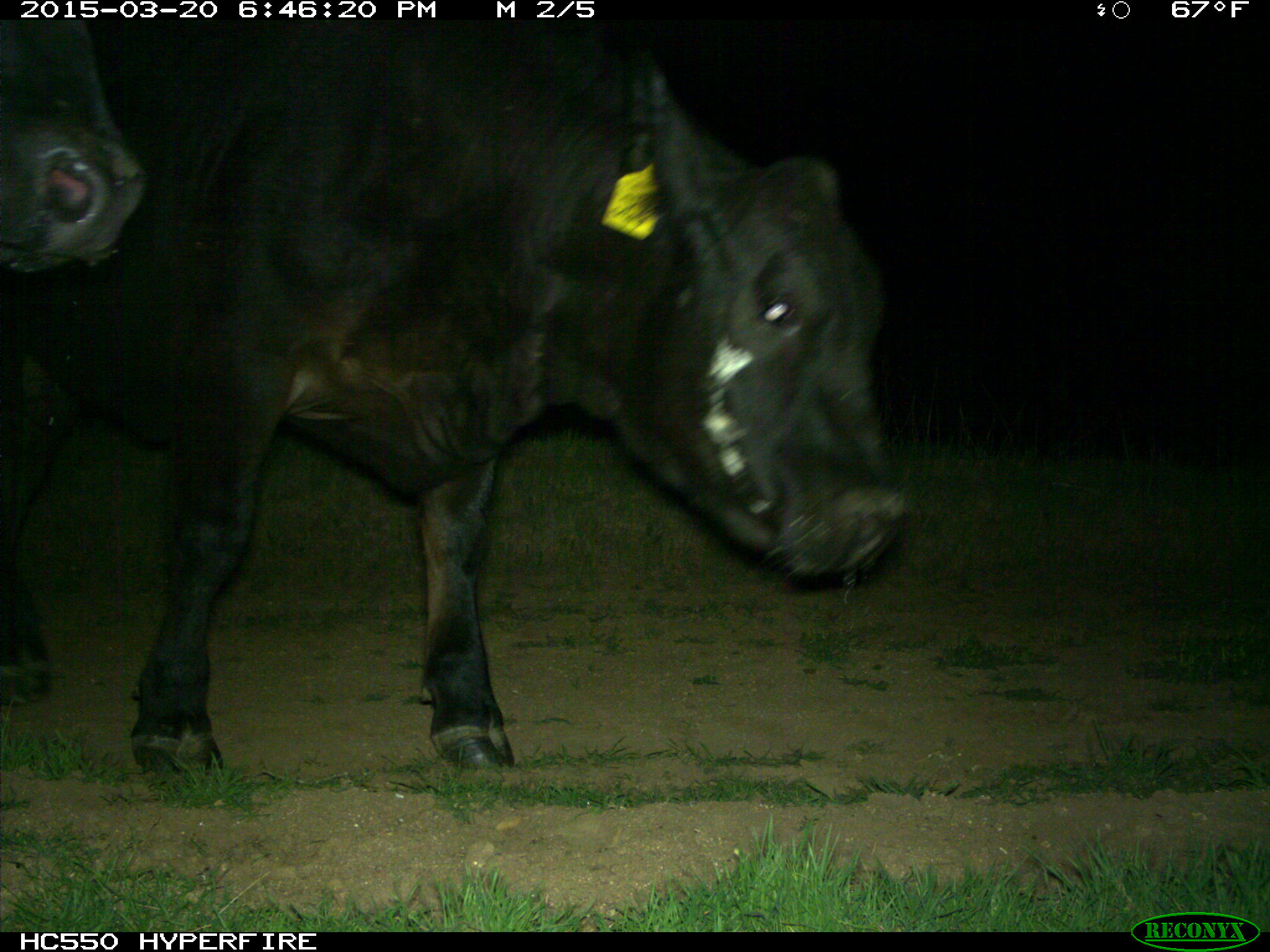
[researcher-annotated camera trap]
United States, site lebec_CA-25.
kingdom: Animalia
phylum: Chordata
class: Mammalia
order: Artiodactyla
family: Bovidae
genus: Bos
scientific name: Bos taurus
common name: domestic cow